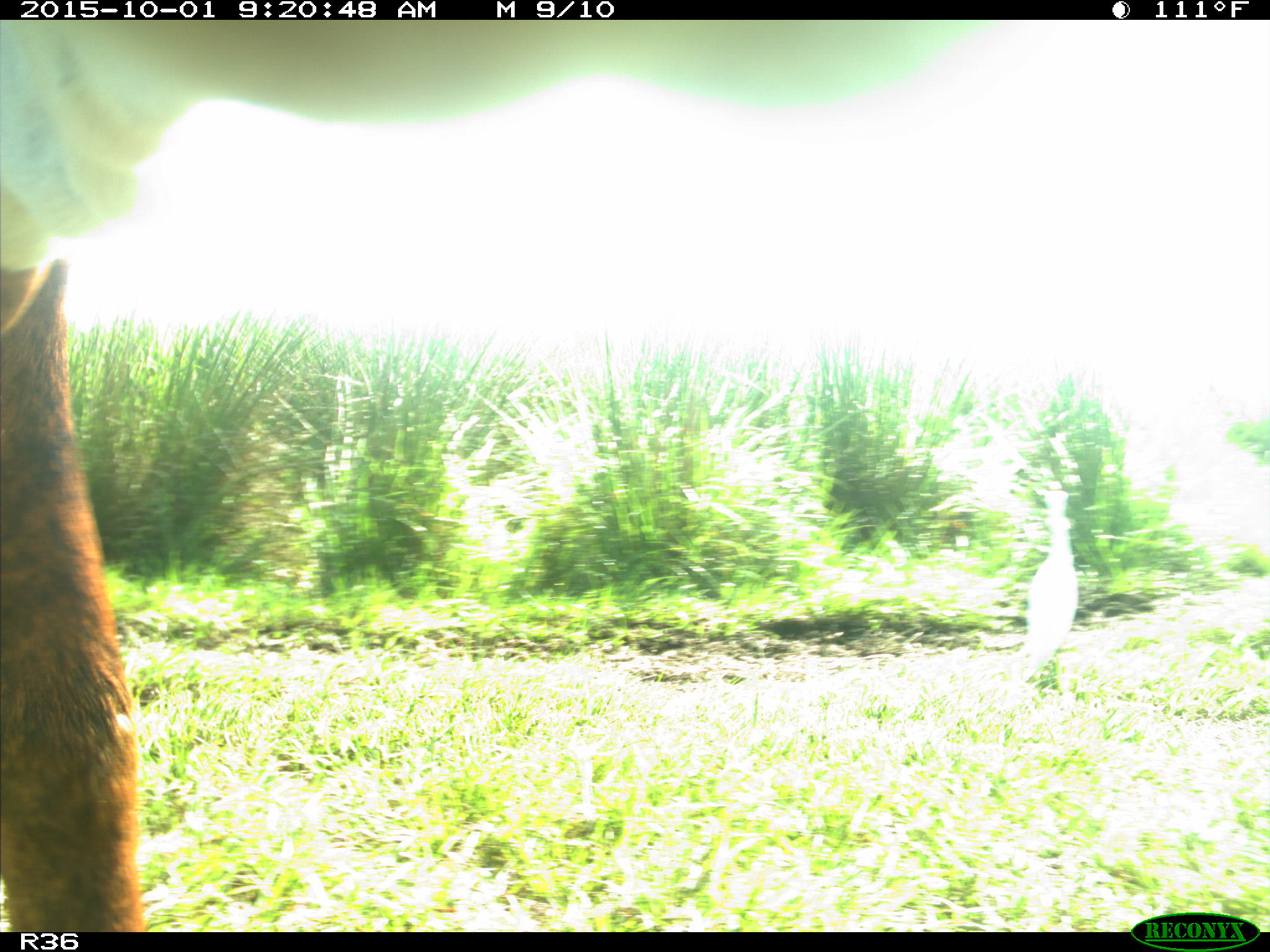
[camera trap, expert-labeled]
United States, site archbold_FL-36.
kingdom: Animalia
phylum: Chordata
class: Mammalia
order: Artiodactyla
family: Bovidae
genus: Bos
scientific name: Bos taurus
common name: domestic cow